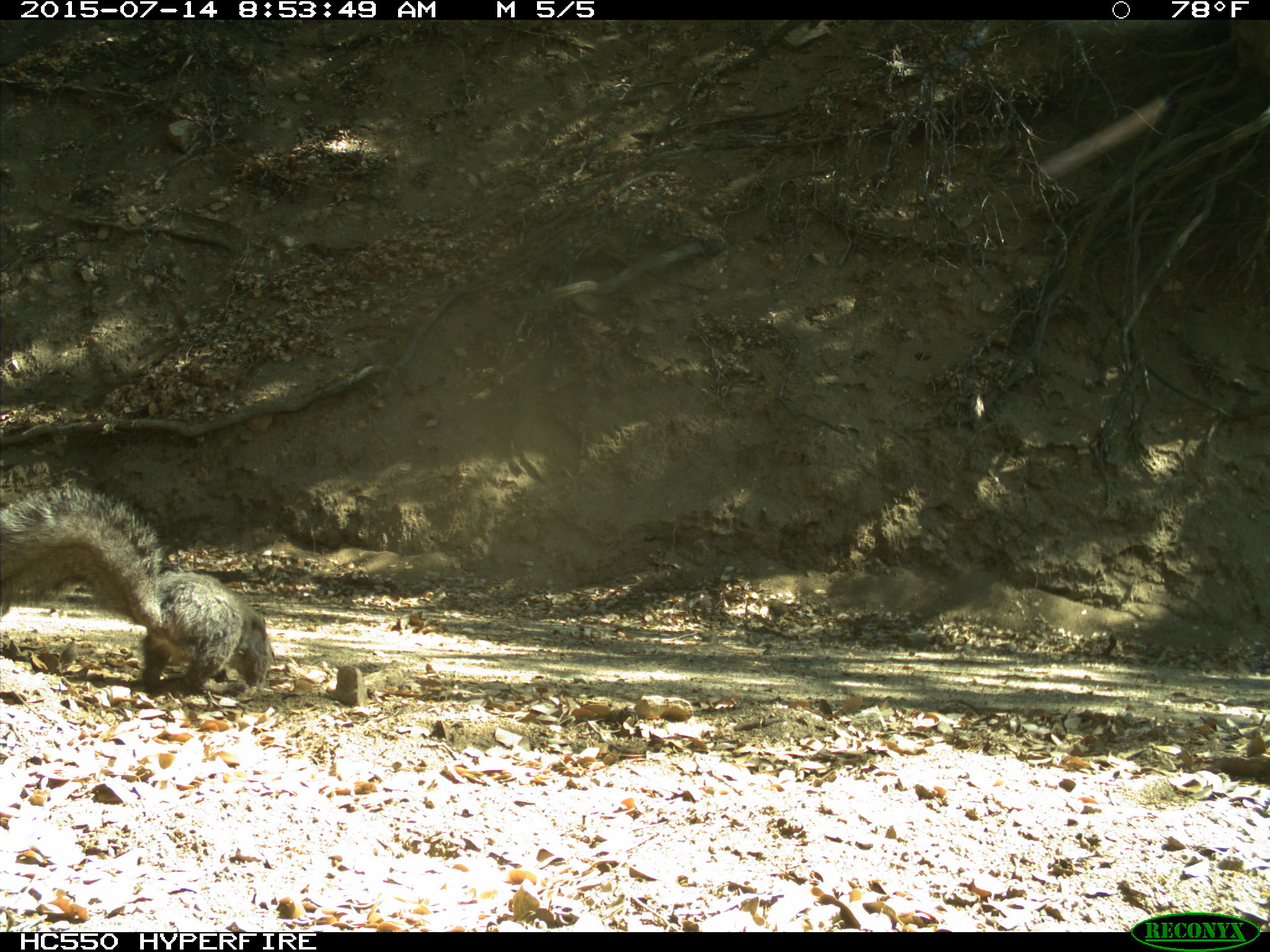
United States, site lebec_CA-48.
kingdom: Animalia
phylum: Chordata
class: Mammalia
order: Rodentia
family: Sciuridae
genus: Sciurus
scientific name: Sciurus carolinensis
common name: eastern gray squirrel